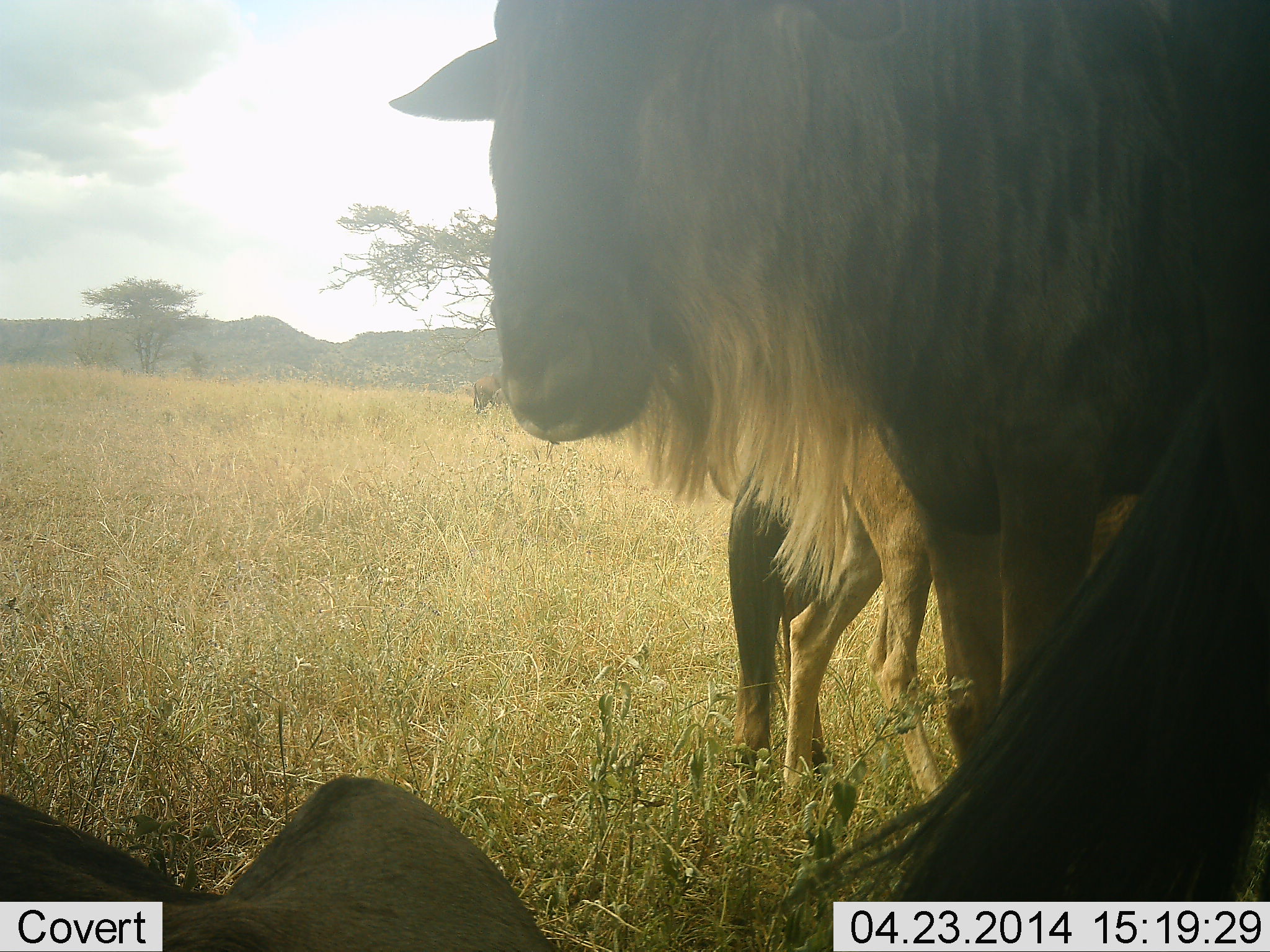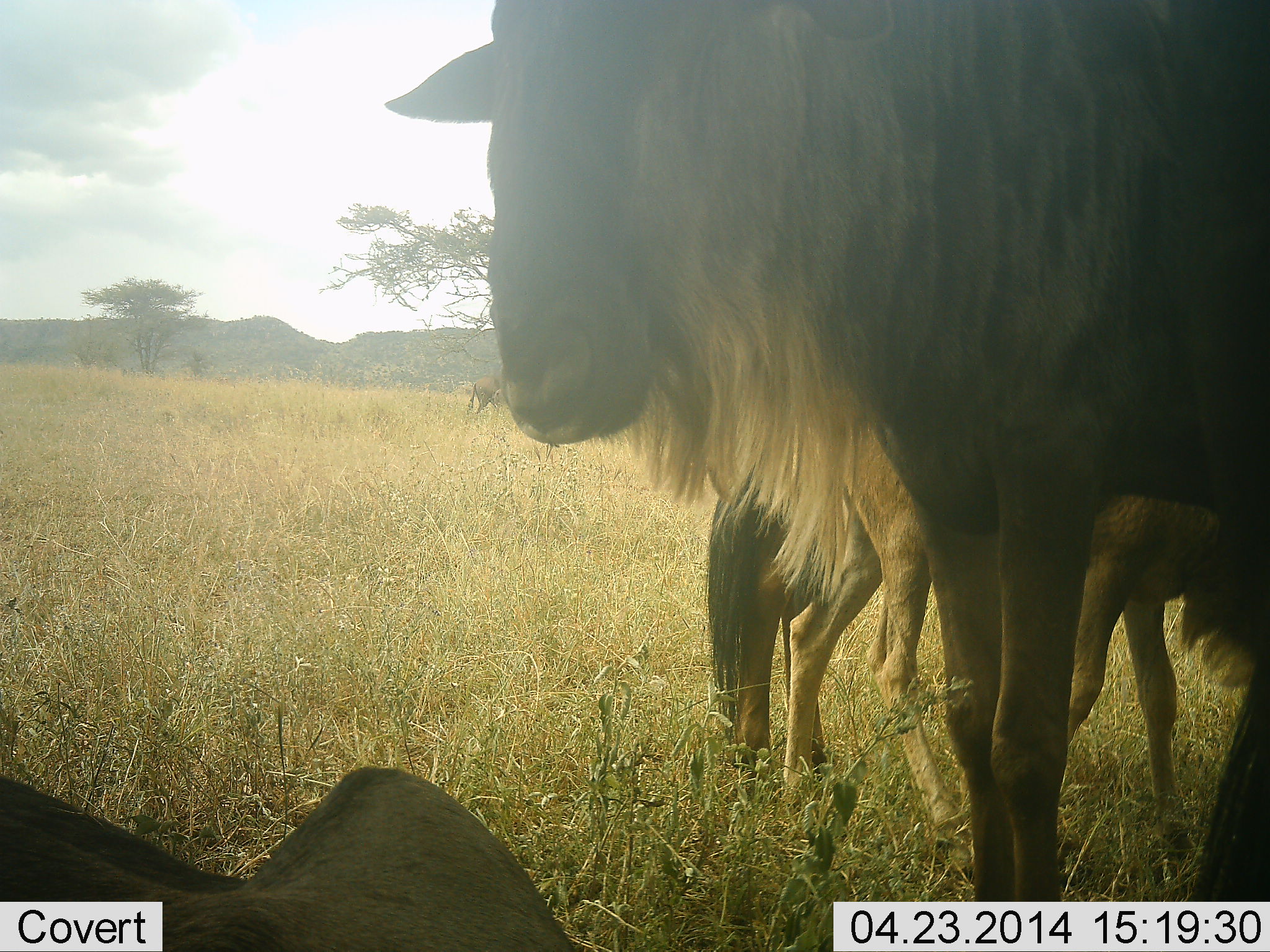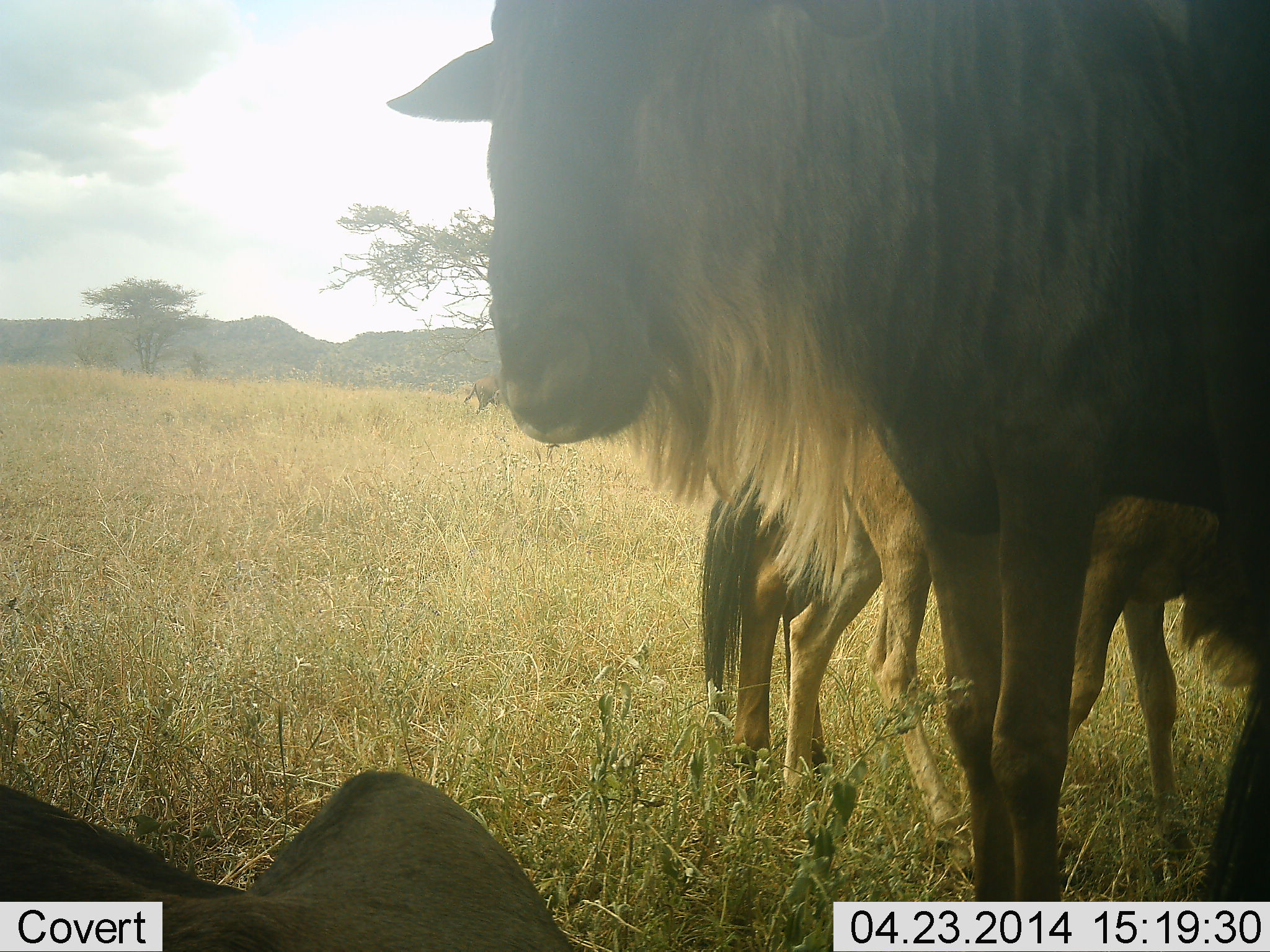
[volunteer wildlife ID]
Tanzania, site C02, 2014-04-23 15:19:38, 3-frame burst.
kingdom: Animalia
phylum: Chordata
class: Mammalia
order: Artiodactyla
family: Bovidae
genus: Connochaetes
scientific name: Connochaetes taurinus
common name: blue wildebeest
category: wildebeest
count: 4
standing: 100%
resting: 80%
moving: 0%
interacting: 0%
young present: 10%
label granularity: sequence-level